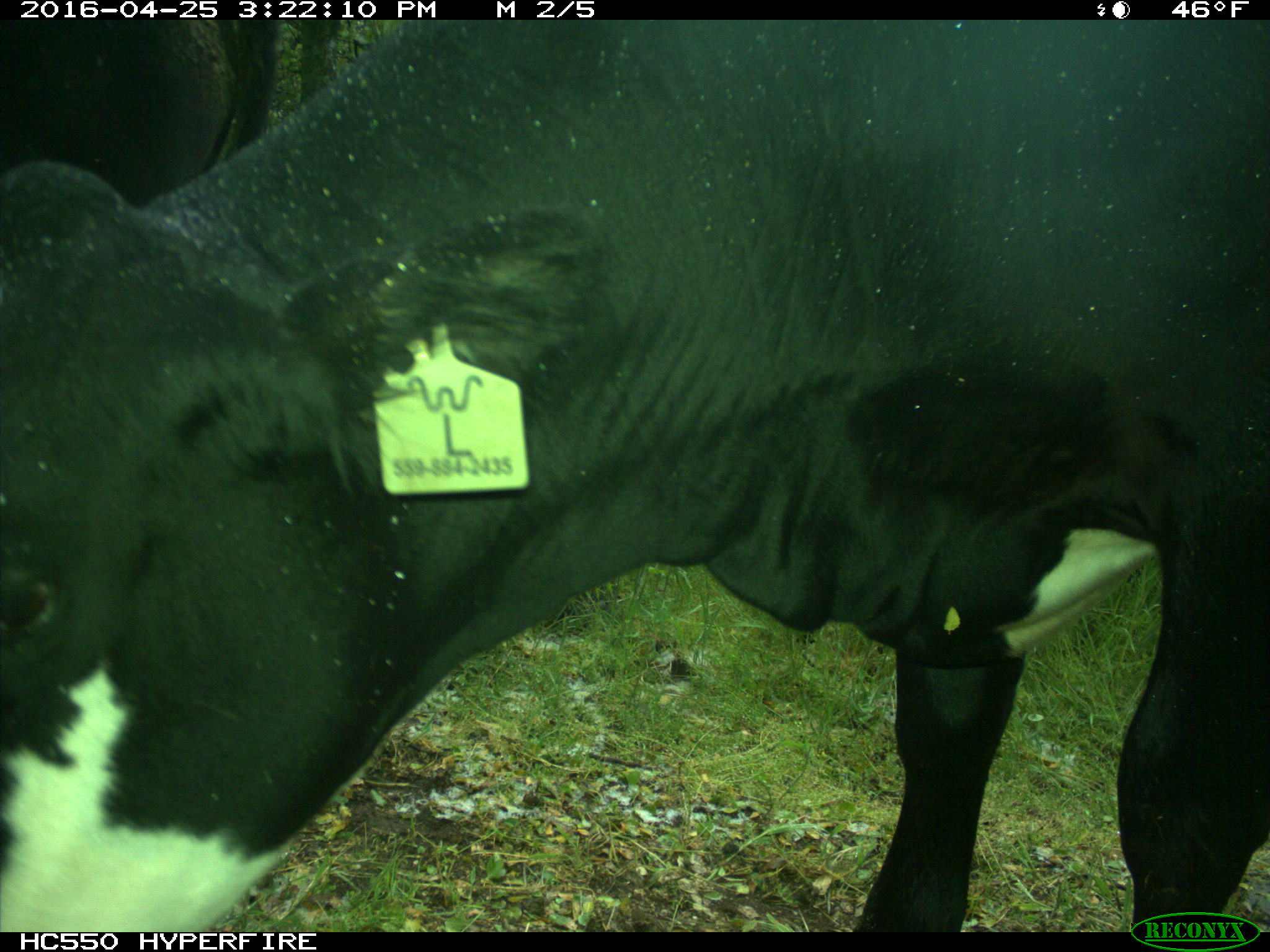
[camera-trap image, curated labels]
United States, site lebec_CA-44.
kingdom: Animalia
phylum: Chordata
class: Mammalia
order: Artiodactyla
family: Bovidae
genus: Bos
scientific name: Bos taurus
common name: domestic cow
Bos taurus (domestic cow).